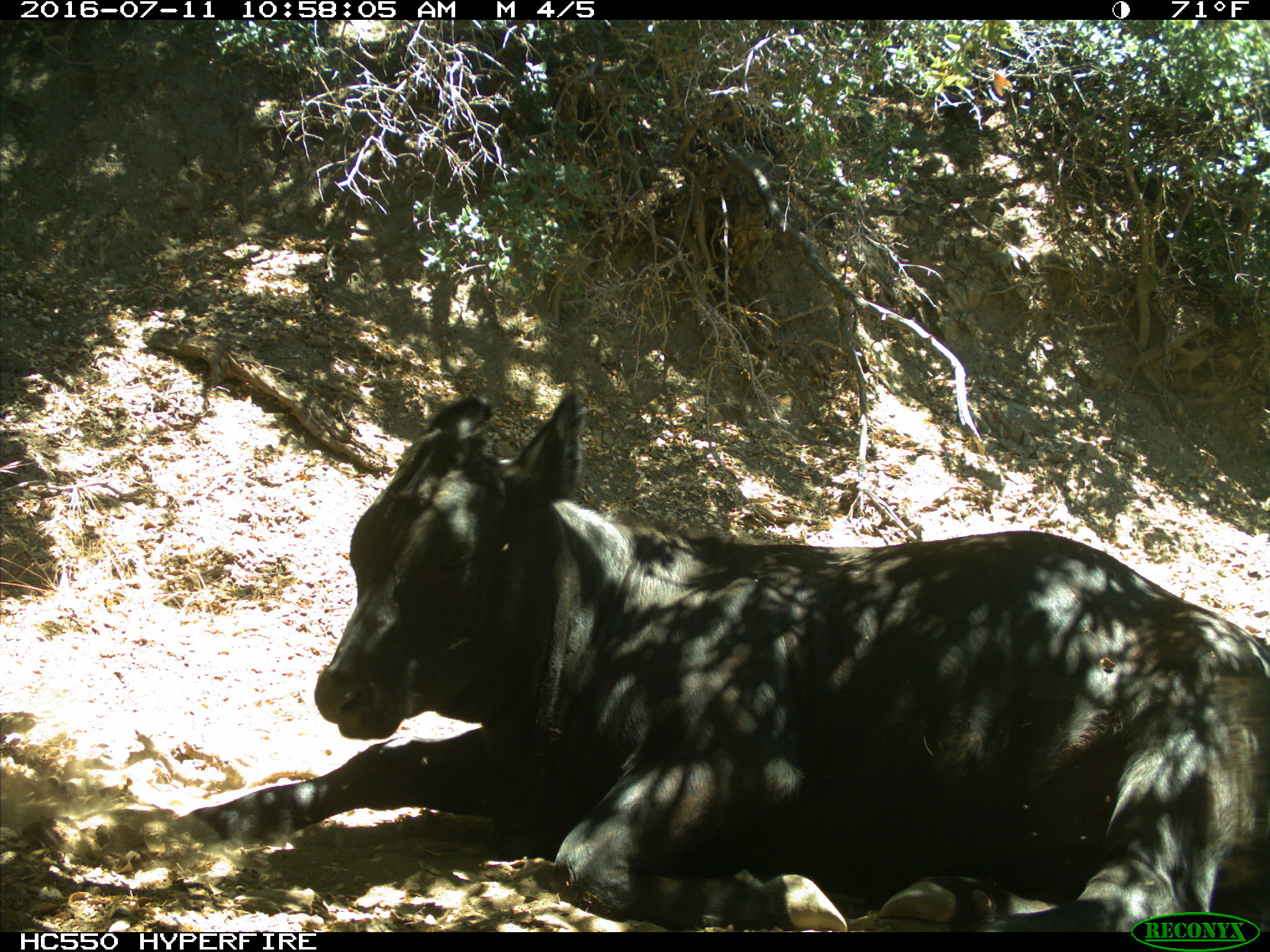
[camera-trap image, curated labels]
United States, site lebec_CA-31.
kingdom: Animalia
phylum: Chordata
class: Mammalia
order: Artiodactyla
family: Bovidae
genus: Bos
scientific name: Bos taurus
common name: domestic cow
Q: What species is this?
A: Bos taurus (domestic cow).